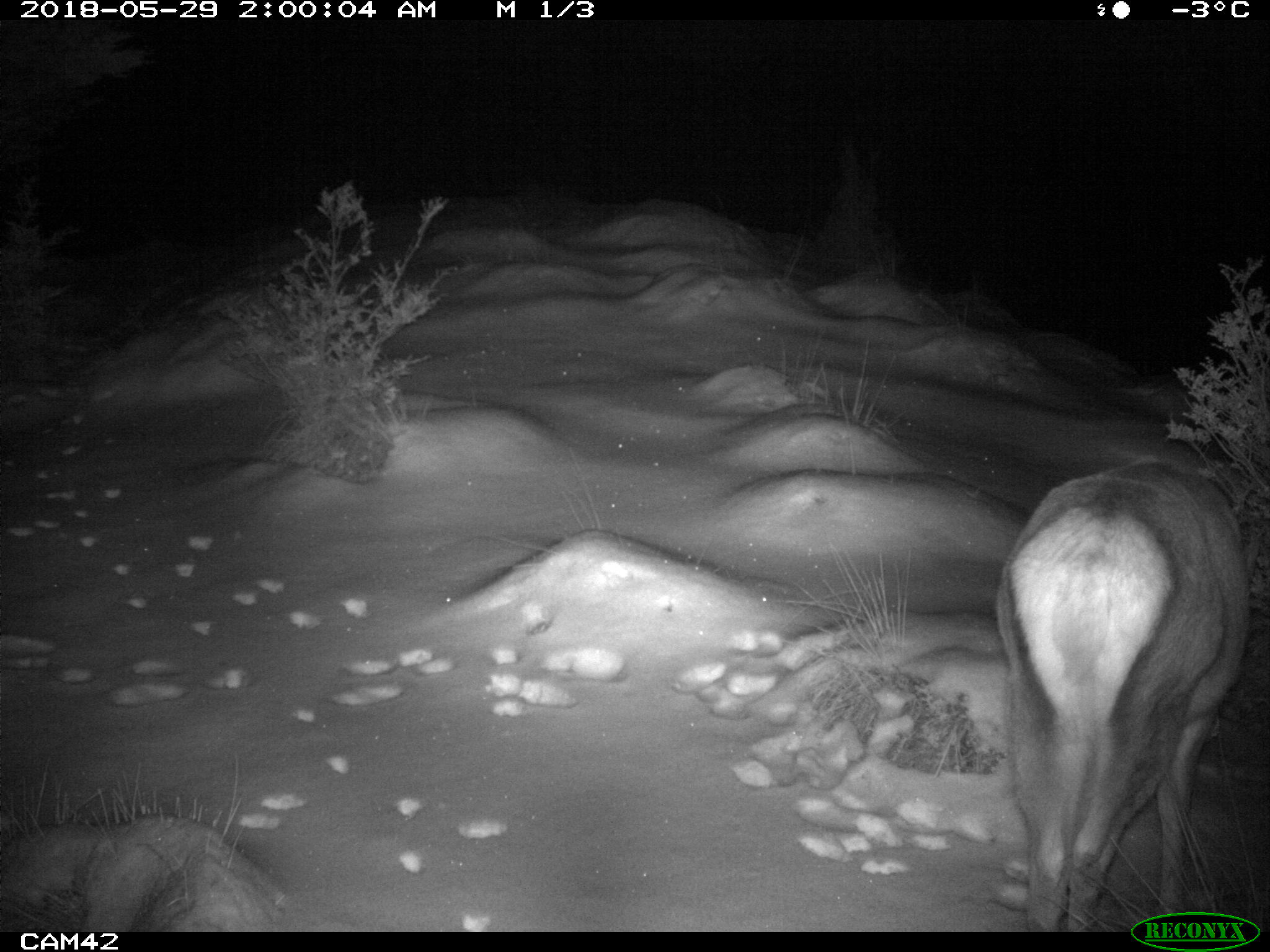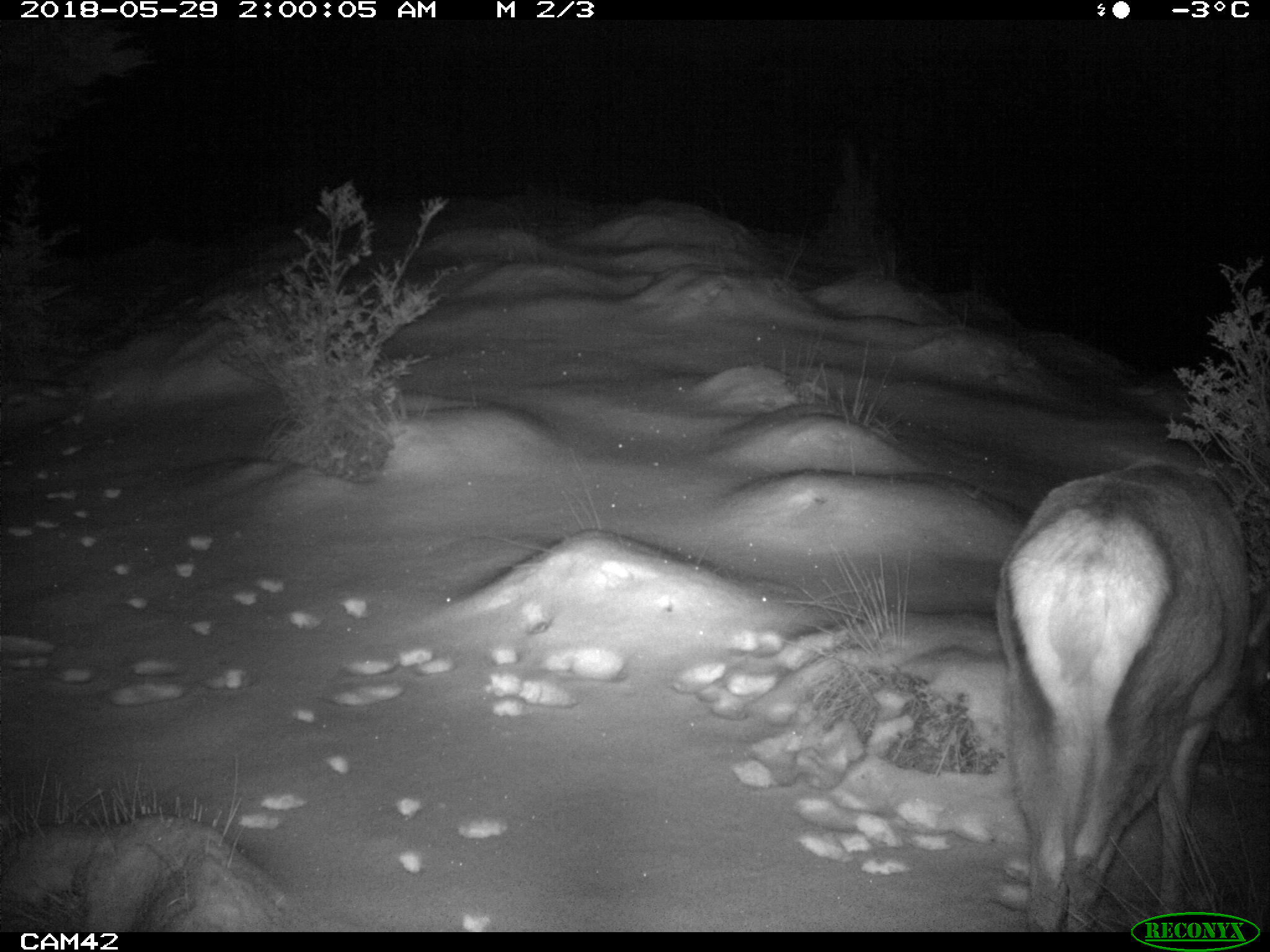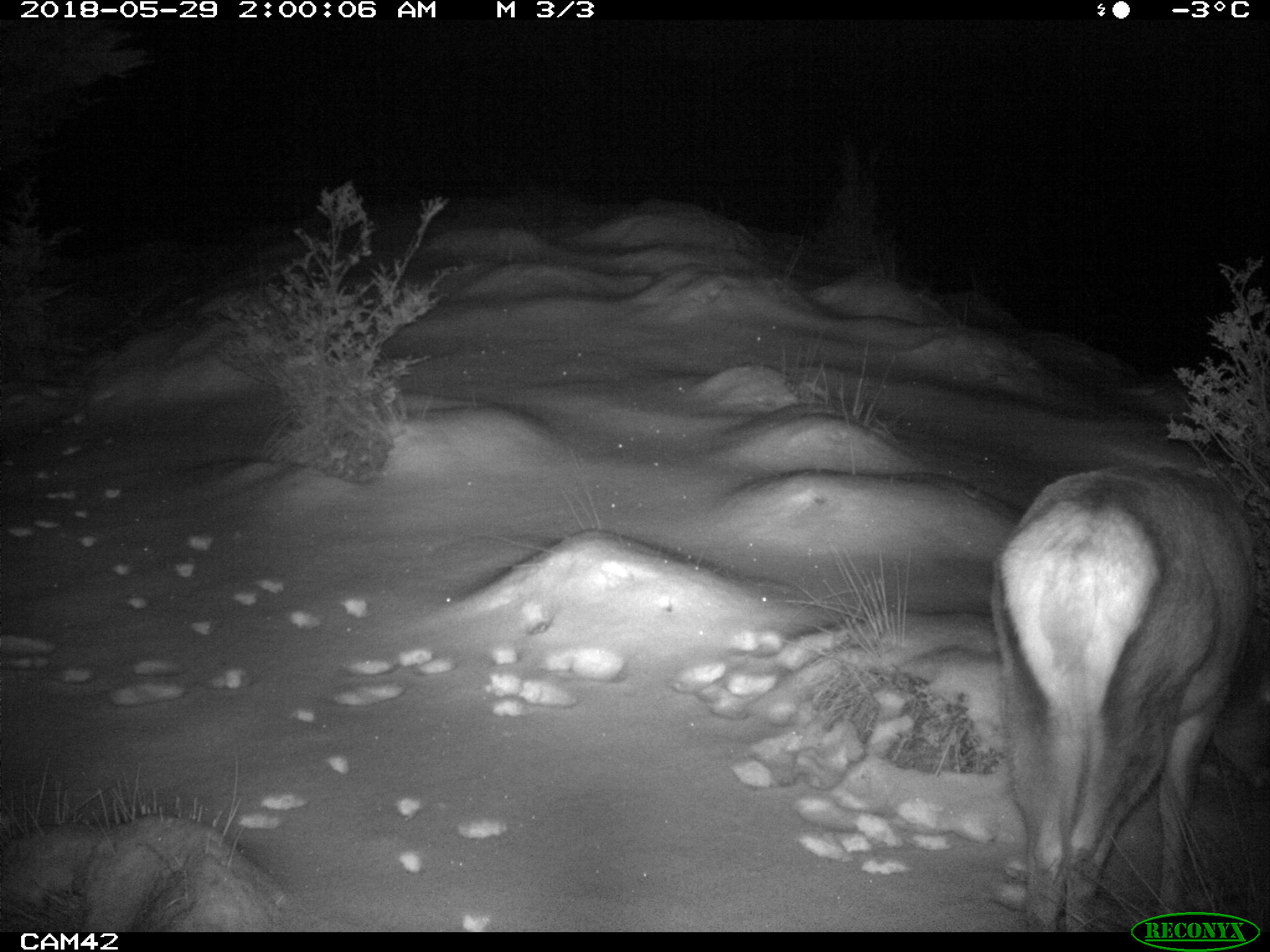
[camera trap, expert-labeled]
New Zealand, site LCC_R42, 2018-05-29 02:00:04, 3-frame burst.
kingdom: Animalia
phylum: Chordata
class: Mammalia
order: Artiodactyla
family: Cervidae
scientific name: Cervidae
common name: deer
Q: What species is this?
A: Deer (Cervidae).